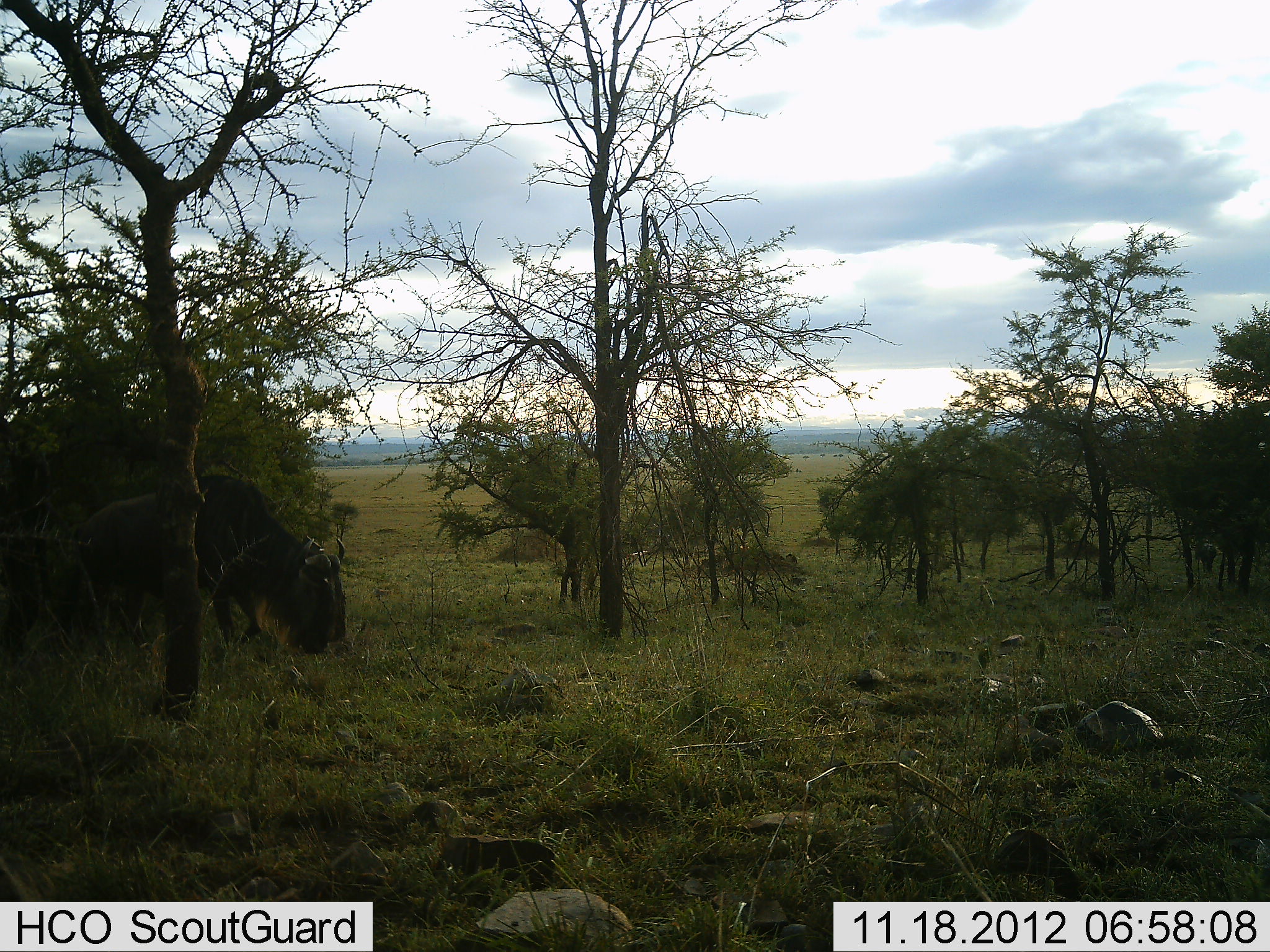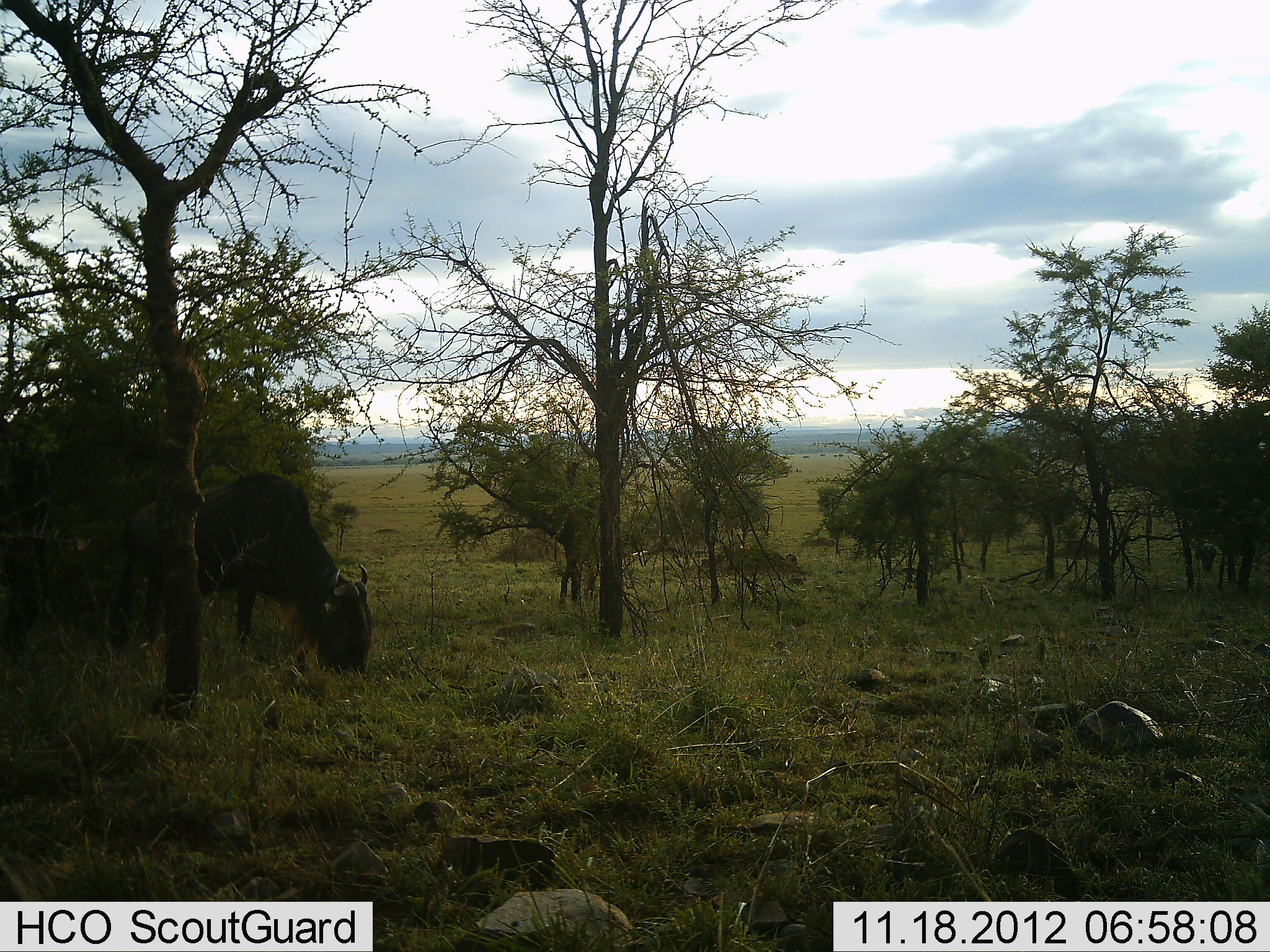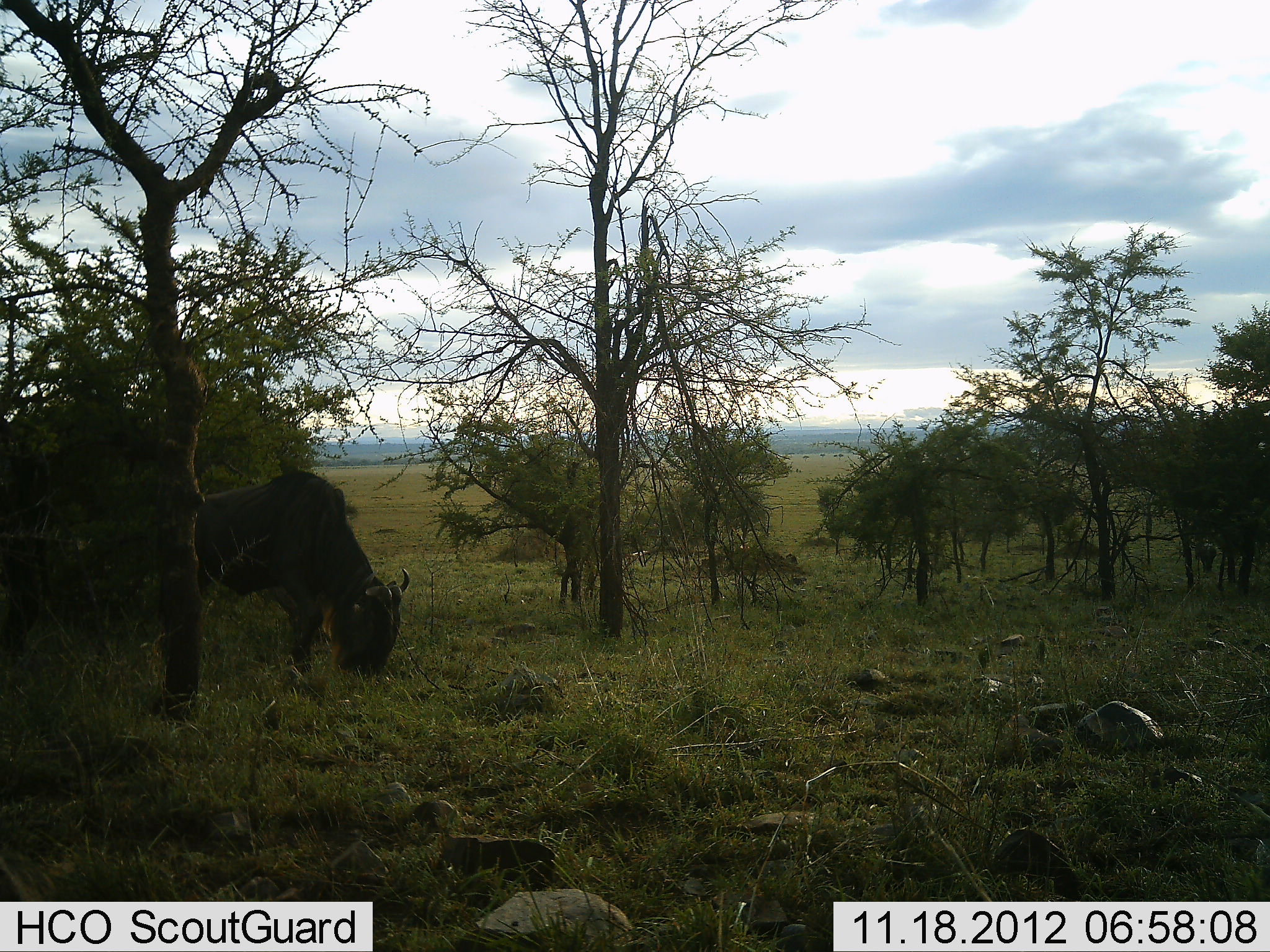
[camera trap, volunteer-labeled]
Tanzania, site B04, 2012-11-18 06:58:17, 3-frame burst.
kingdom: Animalia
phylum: Chordata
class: Mammalia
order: Artiodactyla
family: Bovidae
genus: Connochaetes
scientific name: Connochaetes taurinus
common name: blue wildebeest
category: wildebeest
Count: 1.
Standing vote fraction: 30%.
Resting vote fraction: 0%.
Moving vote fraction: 20%.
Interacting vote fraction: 0%.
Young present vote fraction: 0%.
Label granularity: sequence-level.